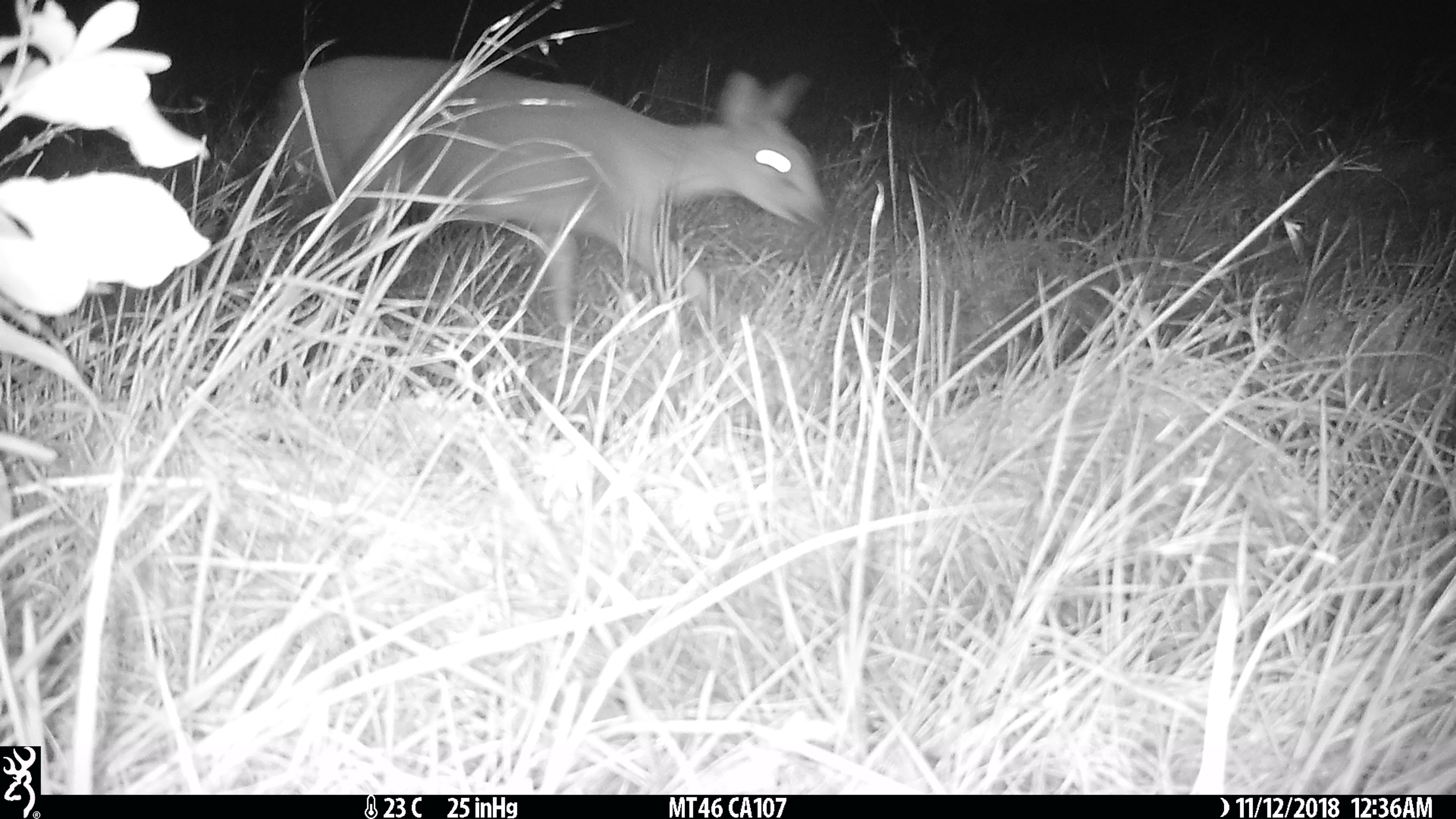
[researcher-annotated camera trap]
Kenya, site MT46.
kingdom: Animalia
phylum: Chordata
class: Mammalia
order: Artiodactyla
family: Bovidae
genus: Madoqua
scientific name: Madoqua kirkii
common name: kirk's dik-dik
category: dikdik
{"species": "dikdik (kirk's dik-dik) (Madoqua kirkii)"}